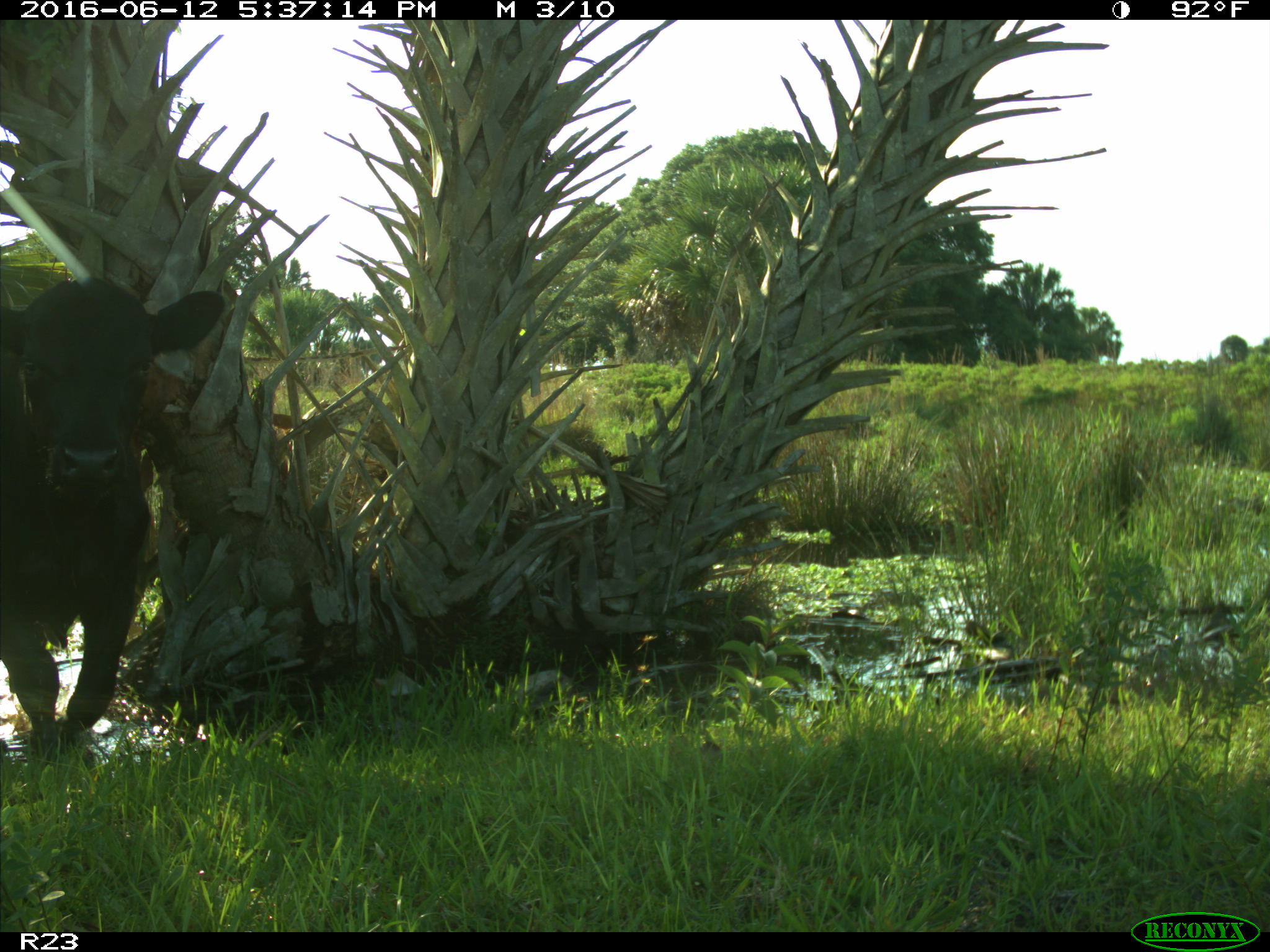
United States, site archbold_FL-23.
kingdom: Animalia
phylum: Chordata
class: Mammalia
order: Artiodactyla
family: Bovidae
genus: Bos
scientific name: Bos taurus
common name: domestic cow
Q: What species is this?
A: Bos taurus (domestic cow).